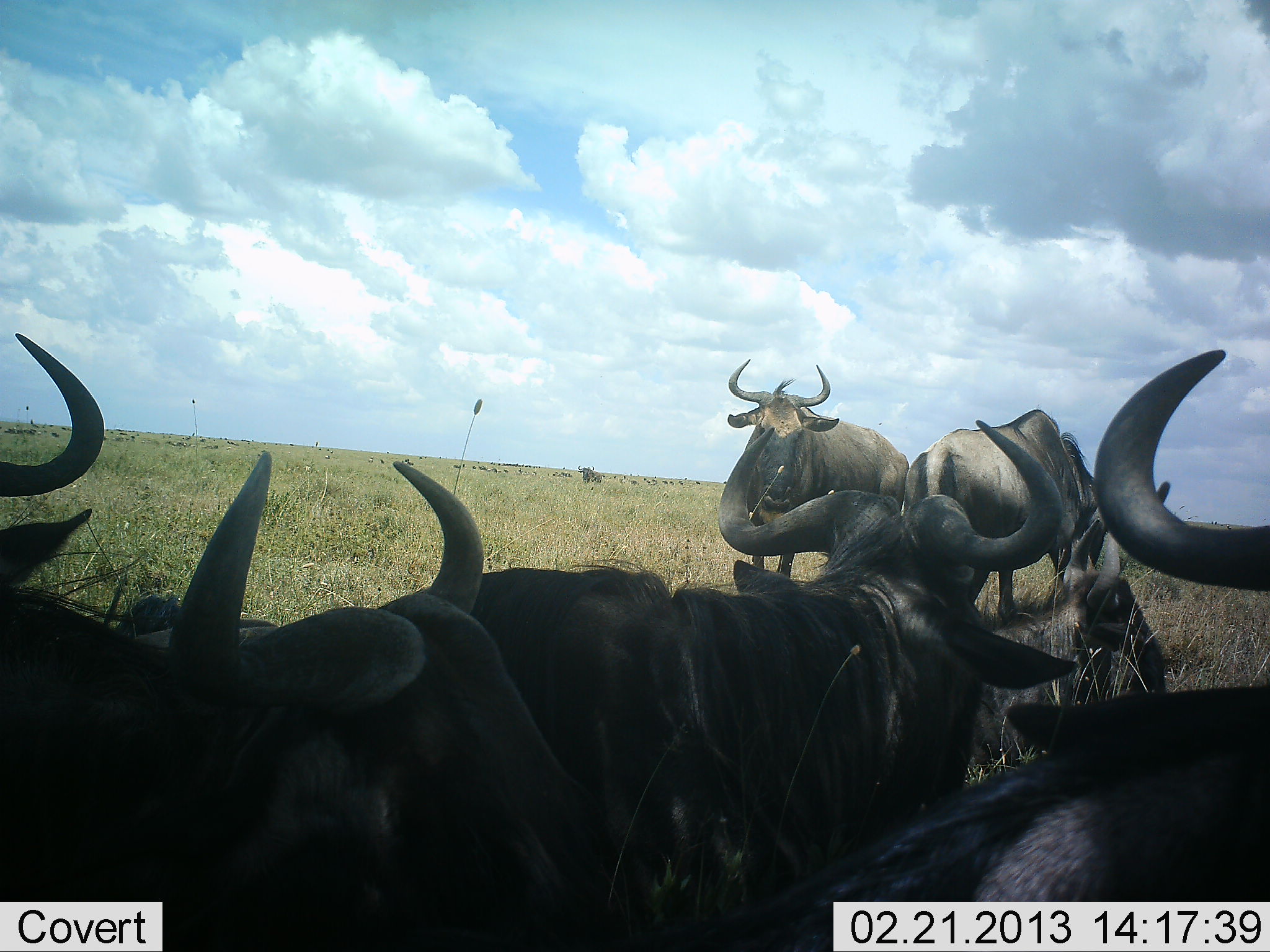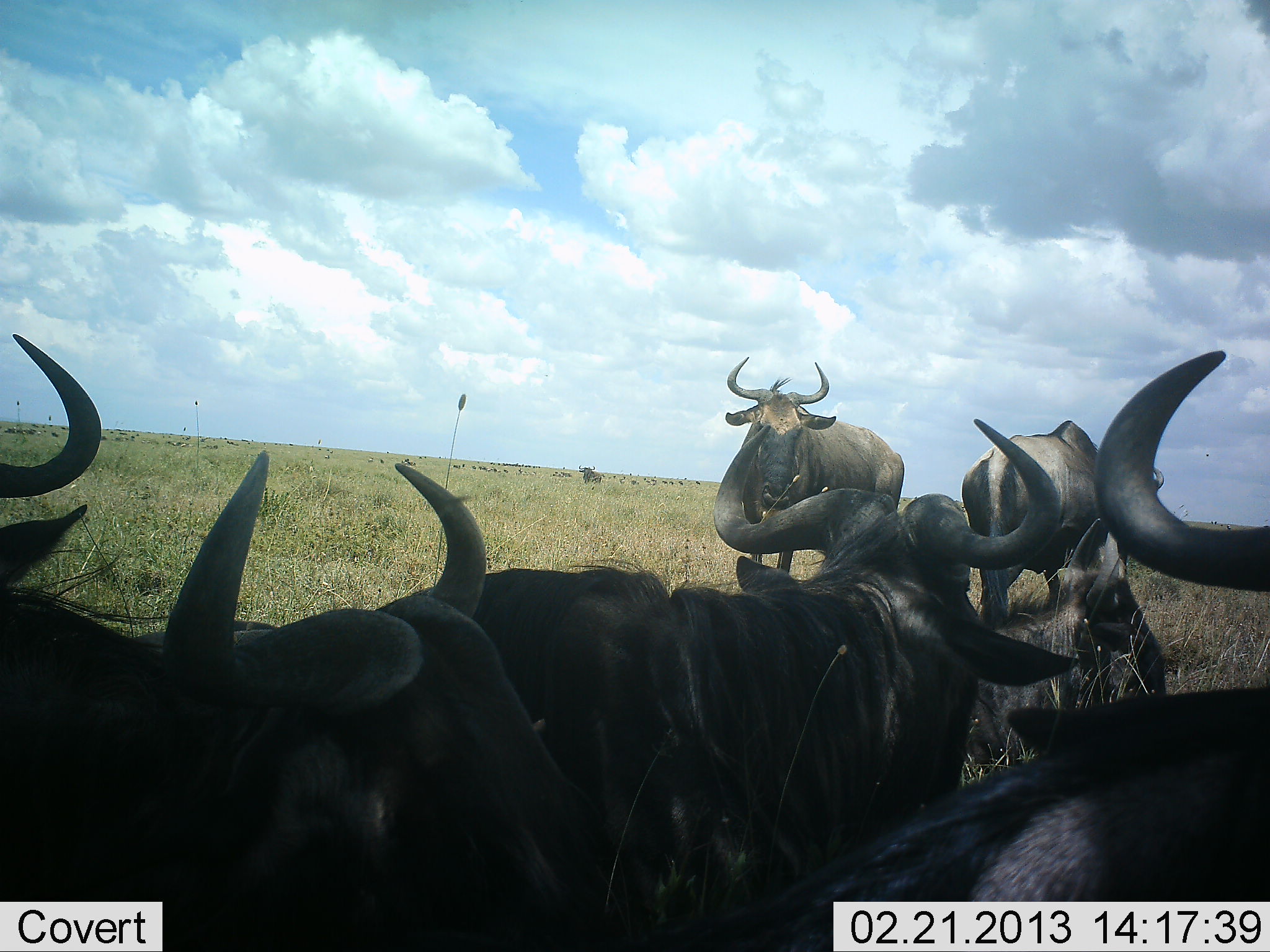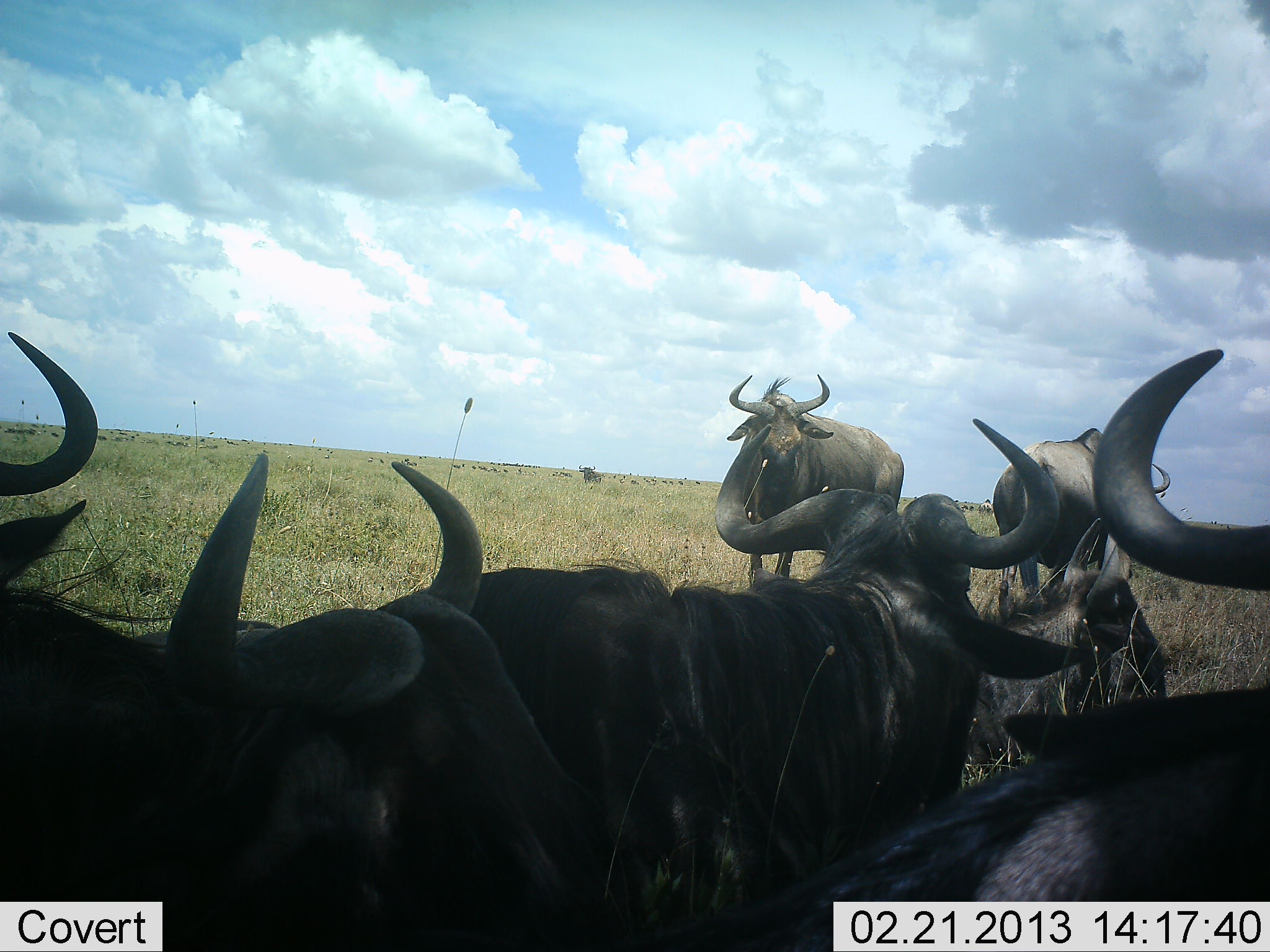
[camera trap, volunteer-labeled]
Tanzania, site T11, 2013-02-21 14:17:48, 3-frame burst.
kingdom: Animalia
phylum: Chordata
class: Mammalia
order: Artiodactyla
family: Bovidae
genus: Connochaetes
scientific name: Connochaetes taurinus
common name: blue wildebeest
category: wildebeest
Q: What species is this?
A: Wildebeest (blue wildebeest) (Connochaetes taurinus).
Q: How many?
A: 7.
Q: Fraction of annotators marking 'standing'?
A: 53%.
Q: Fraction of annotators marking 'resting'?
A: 73%.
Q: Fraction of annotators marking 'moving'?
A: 20%.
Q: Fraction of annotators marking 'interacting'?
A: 13%.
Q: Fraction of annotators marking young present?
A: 7%.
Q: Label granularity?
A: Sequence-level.